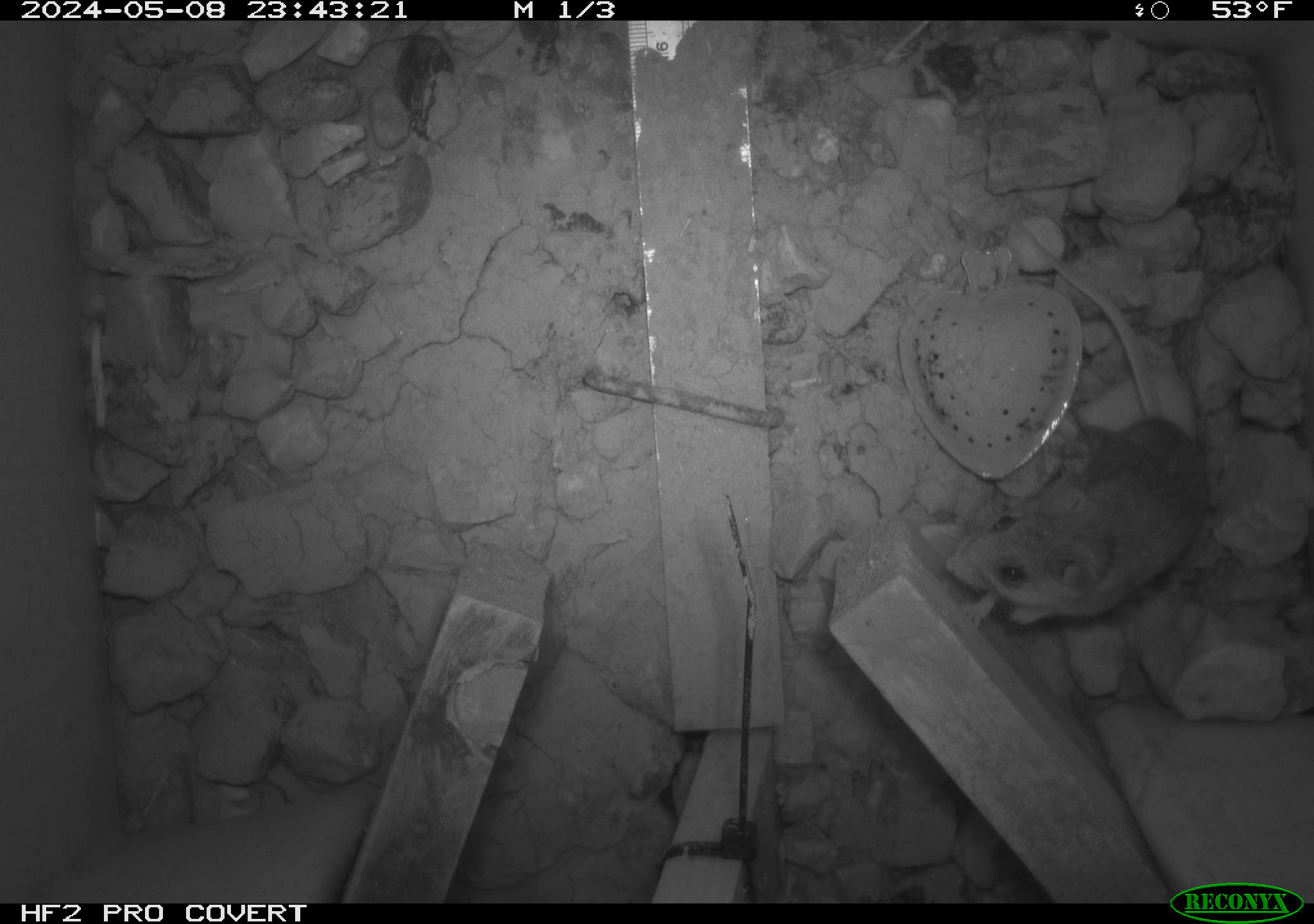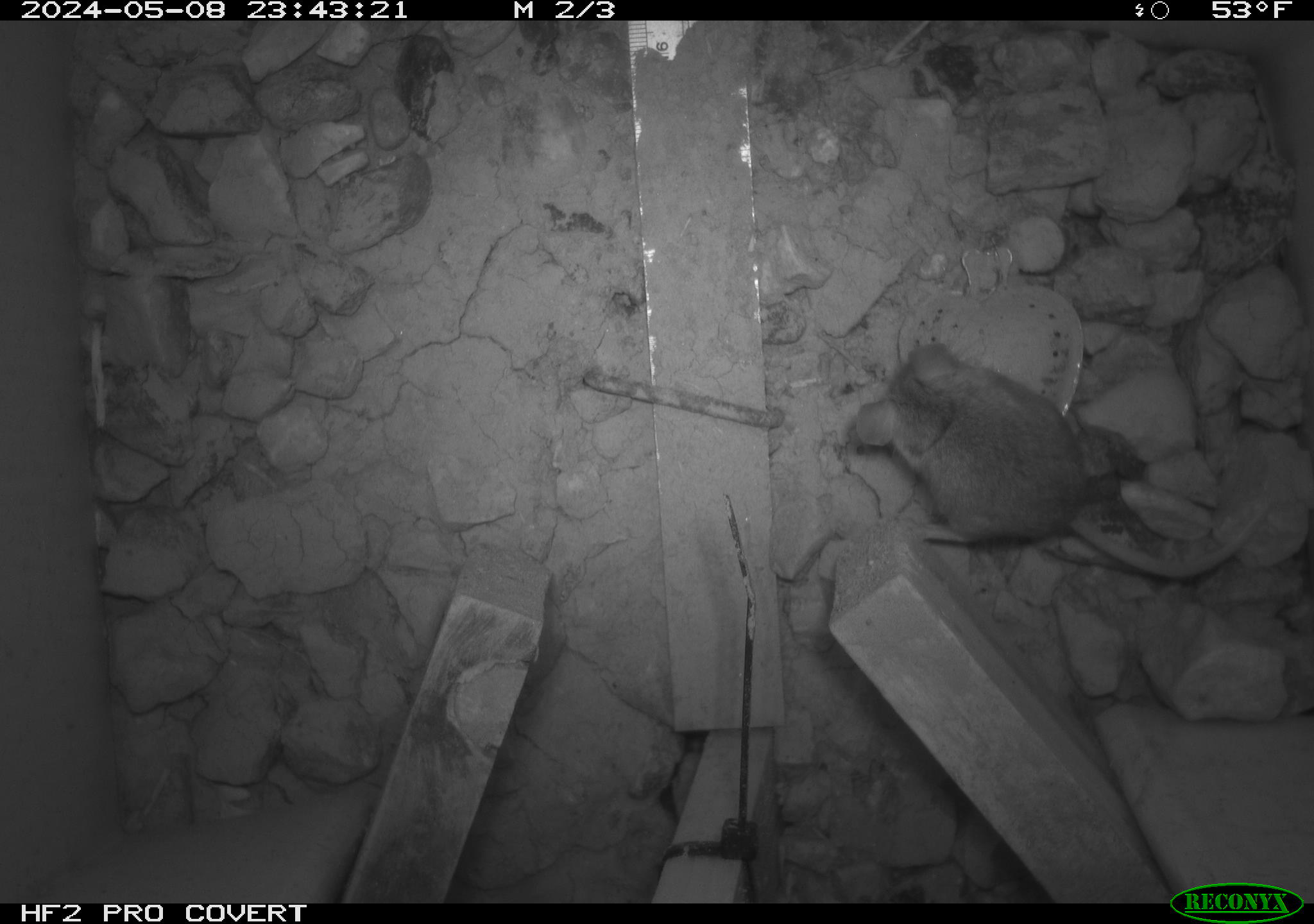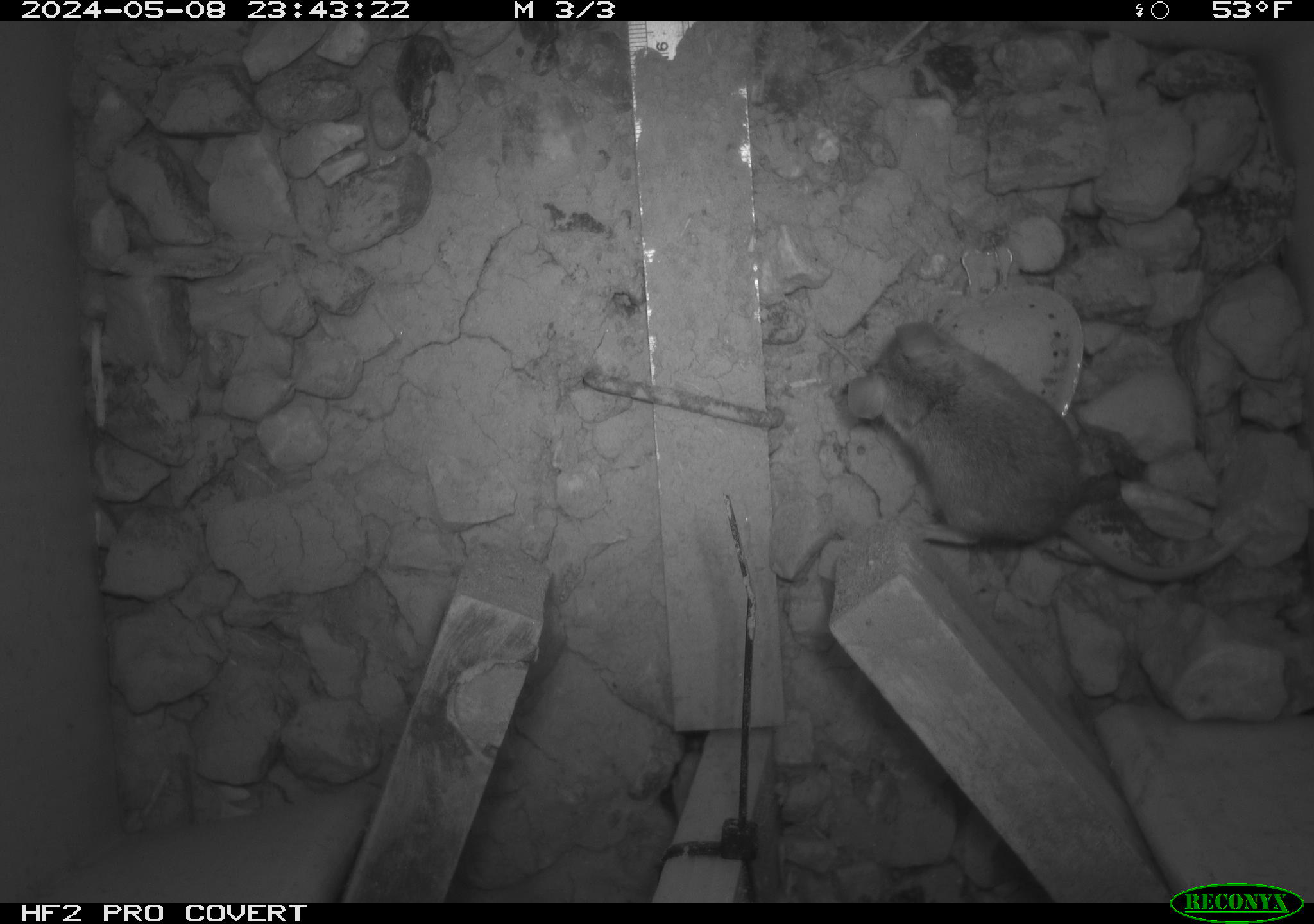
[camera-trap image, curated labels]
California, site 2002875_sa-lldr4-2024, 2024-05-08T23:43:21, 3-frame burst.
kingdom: Animalia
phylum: Chordata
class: Mammalia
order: Rodentia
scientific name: Rodentia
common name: mouse species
Mouse species (Rodentia).